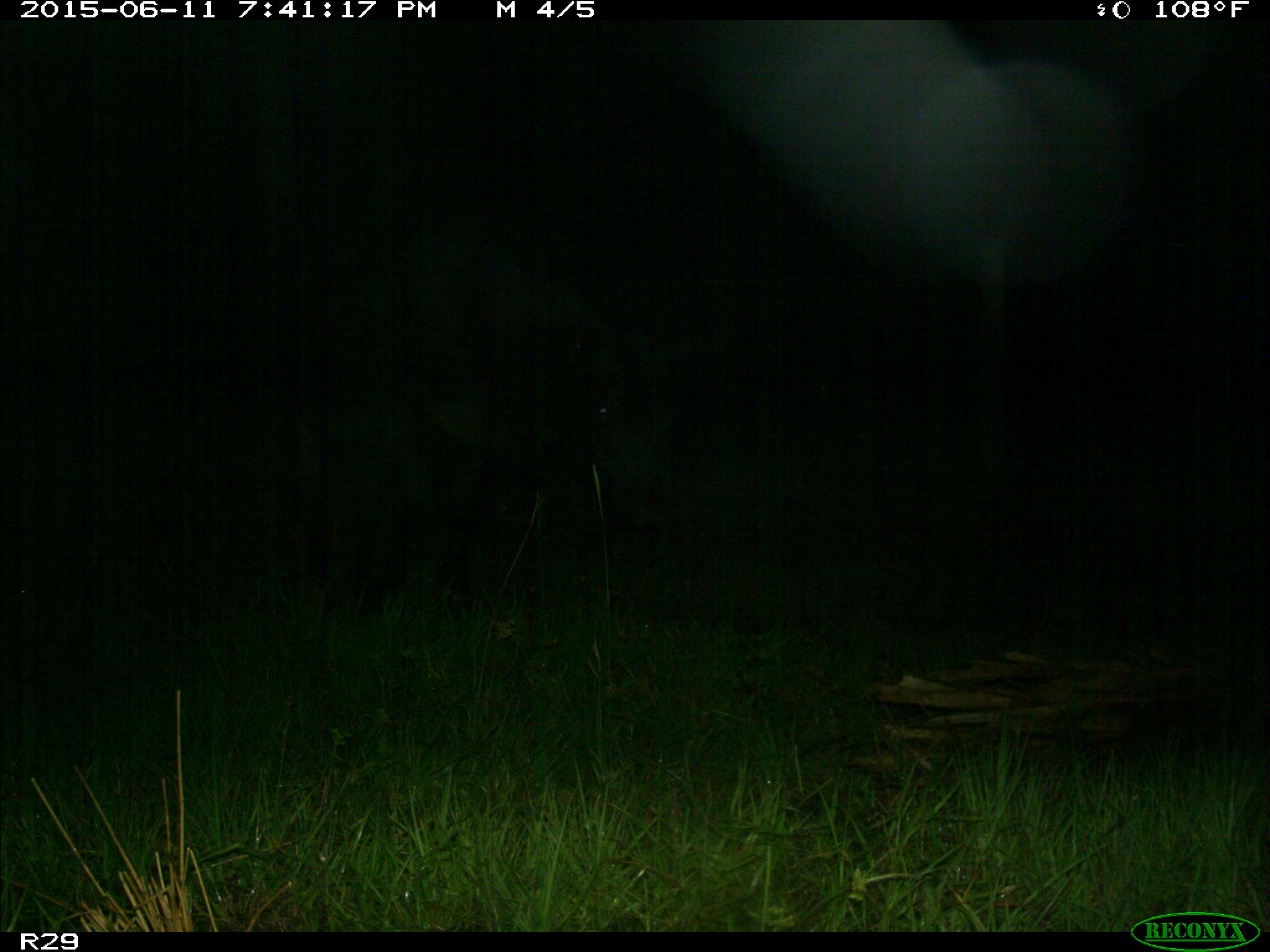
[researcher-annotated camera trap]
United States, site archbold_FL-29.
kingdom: Animalia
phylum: Chordata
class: Mammalia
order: Artiodactyla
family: Bovidae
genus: Bos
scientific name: Bos taurus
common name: domestic cow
Bos taurus (domestic cow).